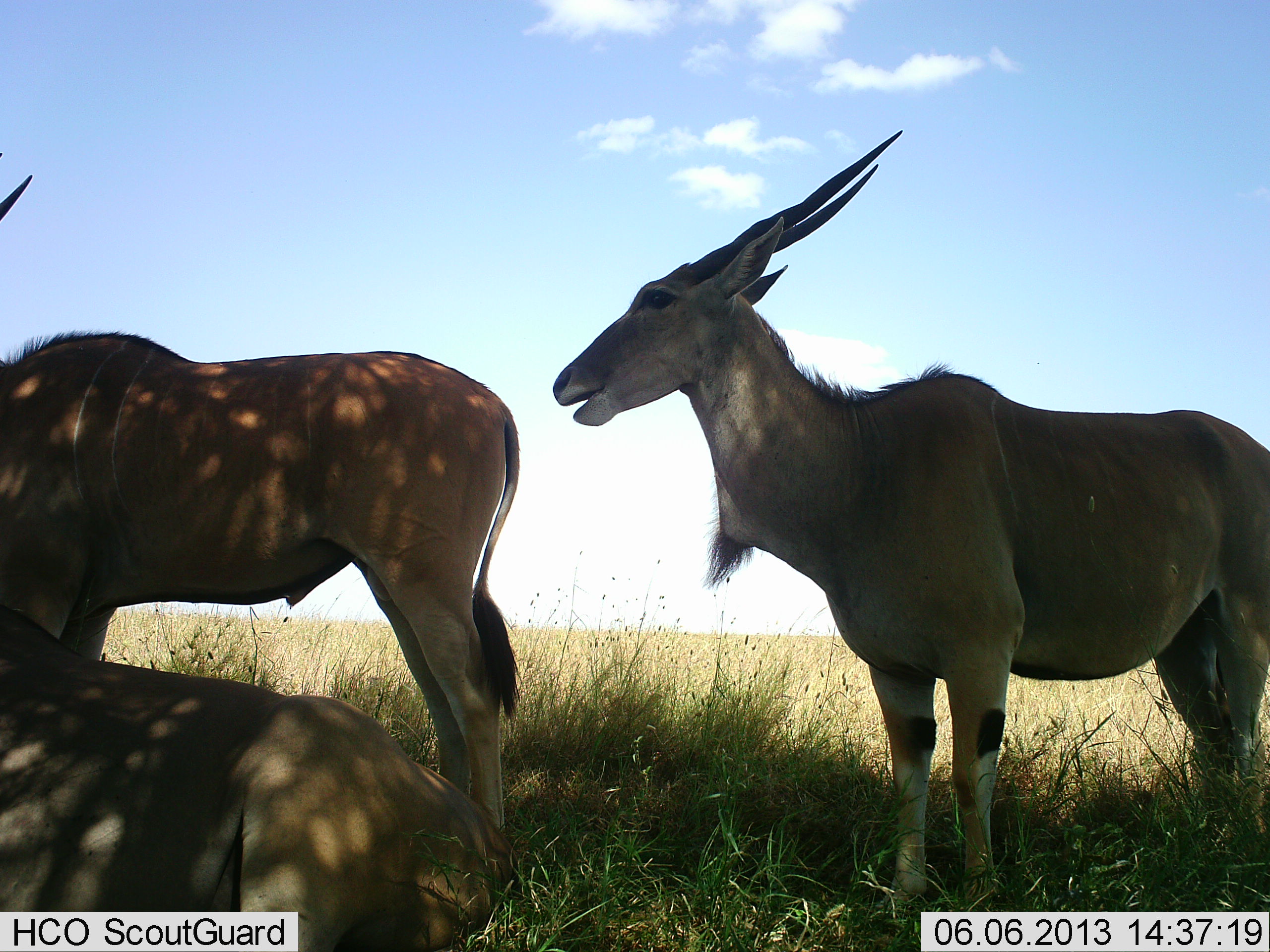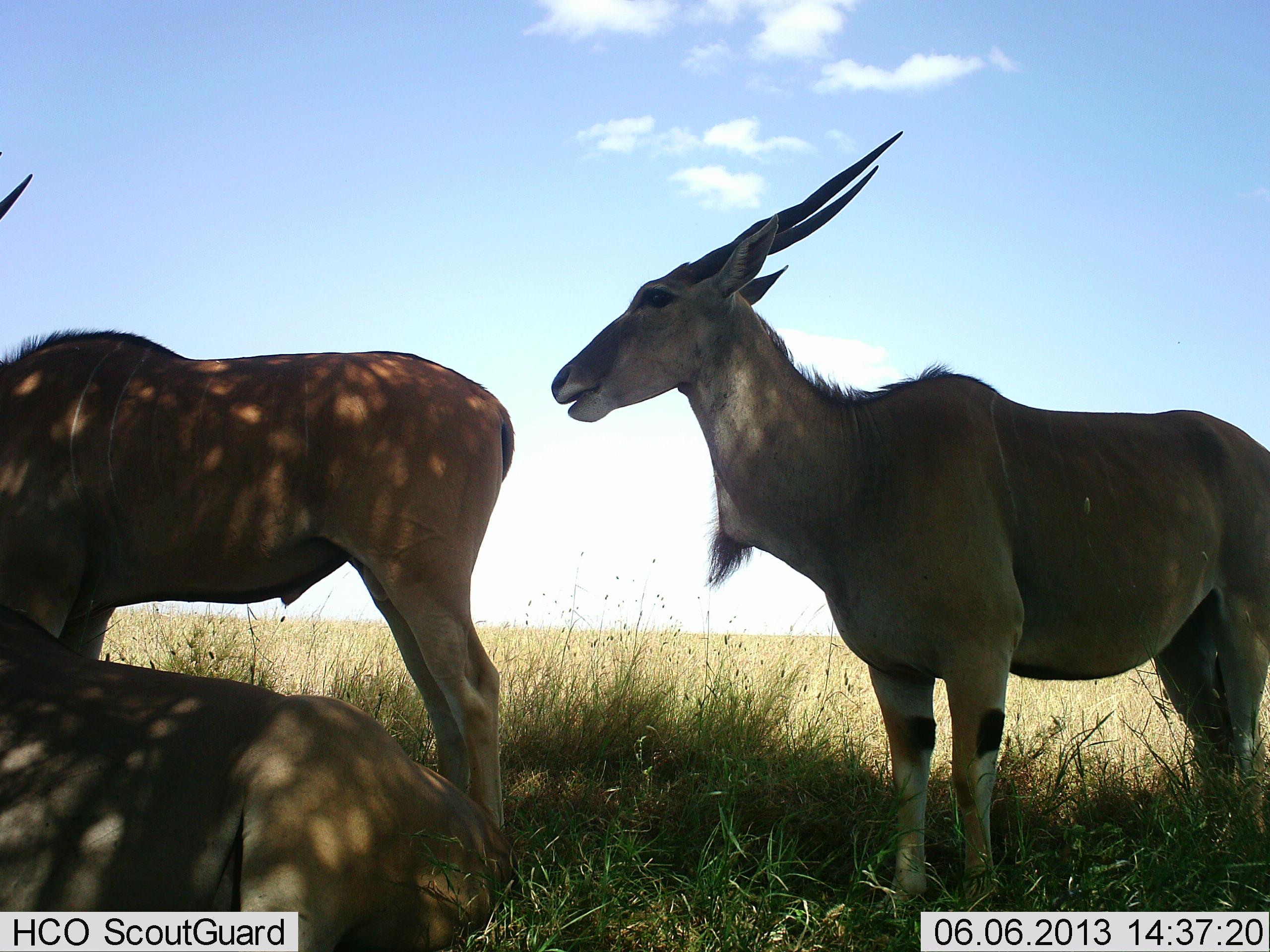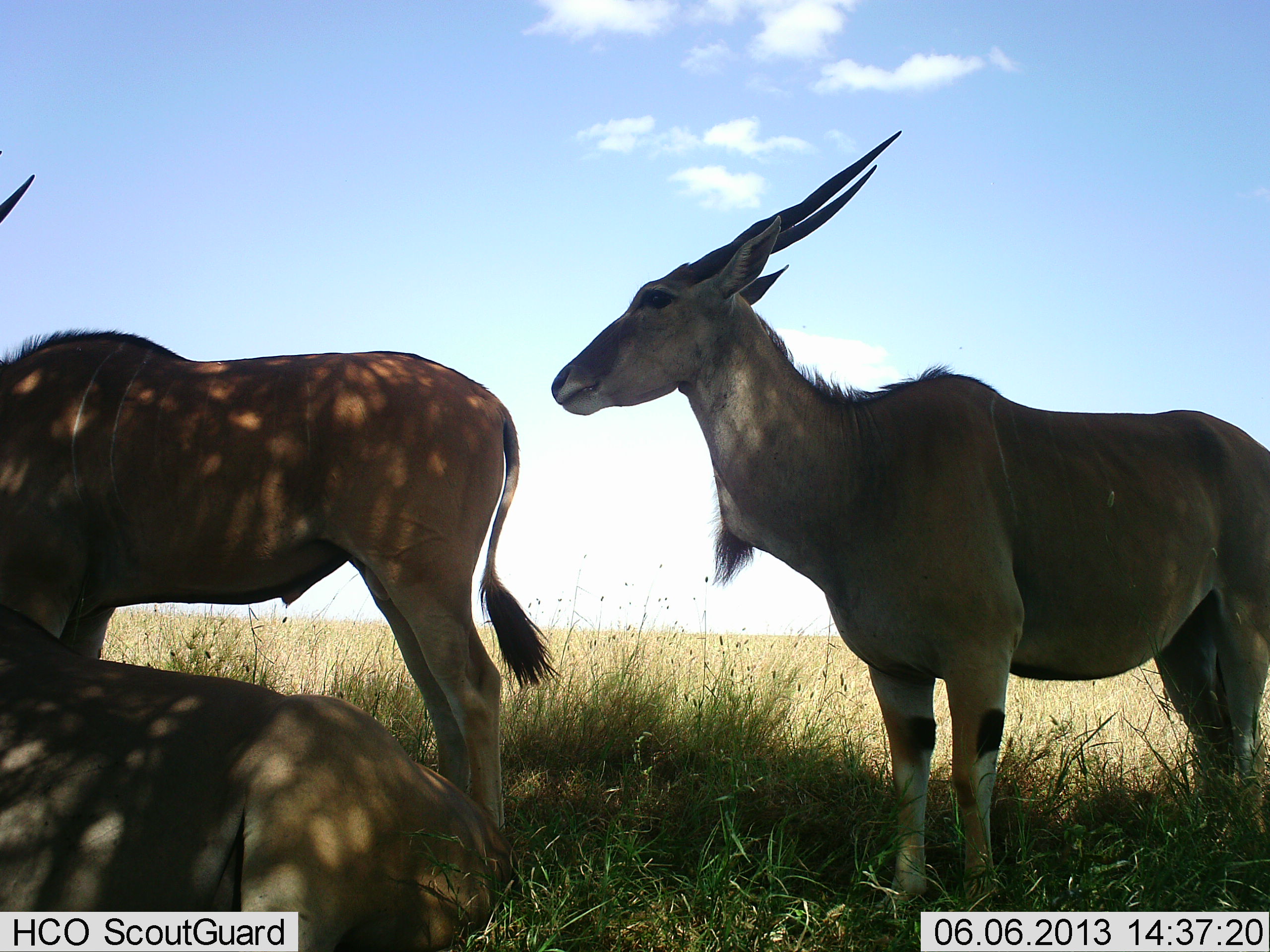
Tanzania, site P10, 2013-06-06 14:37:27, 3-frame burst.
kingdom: Animalia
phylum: Chordata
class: Mammalia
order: Artiodactyla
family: Bovidae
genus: Tragelaphus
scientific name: Tragelaphus oryx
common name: eland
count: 3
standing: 91%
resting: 86%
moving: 0%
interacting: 0%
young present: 0%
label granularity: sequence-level